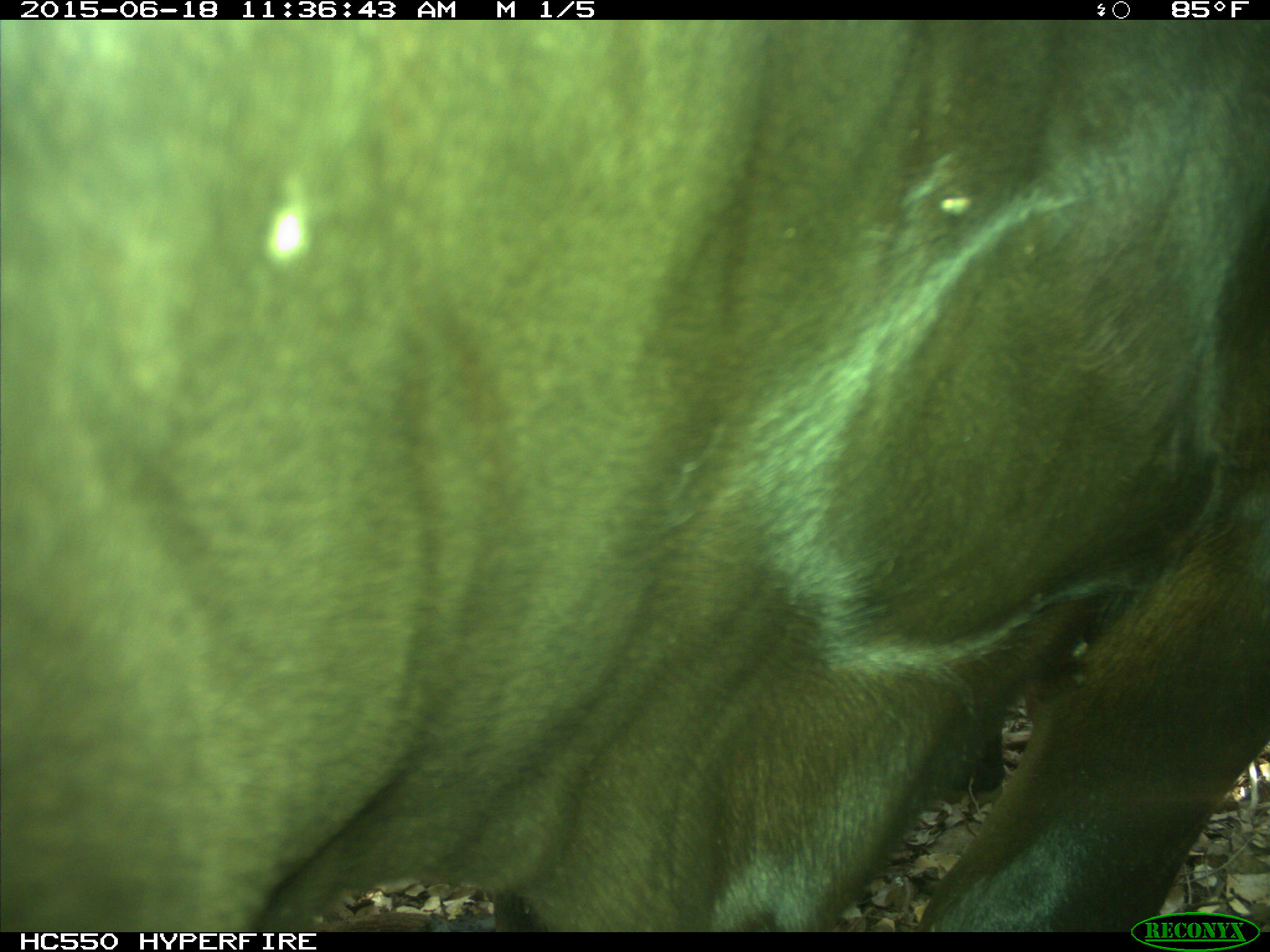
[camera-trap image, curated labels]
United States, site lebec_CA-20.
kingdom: Animalia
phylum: Chordata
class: Mammalia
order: Artiodactyla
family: Bovidae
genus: Bos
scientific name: Bos taurus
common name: domestic cow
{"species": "Bos taurus (domestic cow)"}